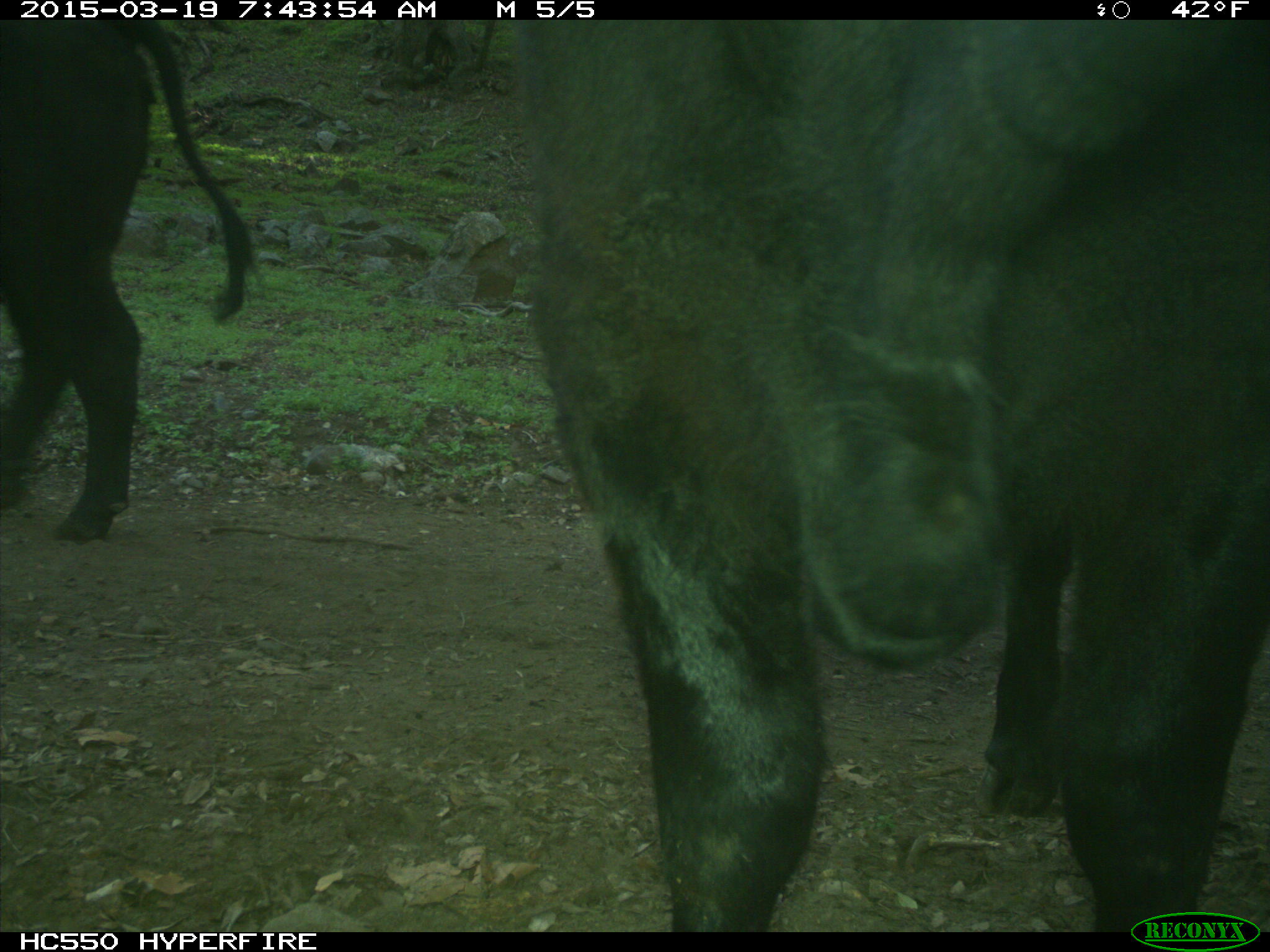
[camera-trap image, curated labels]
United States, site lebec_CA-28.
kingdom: Animalia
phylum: Chordata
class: Mammalia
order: Artiodactyla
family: Bovidae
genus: Bos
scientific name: Bos taurus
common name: domestic cow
Bos taurus (domestic cow).